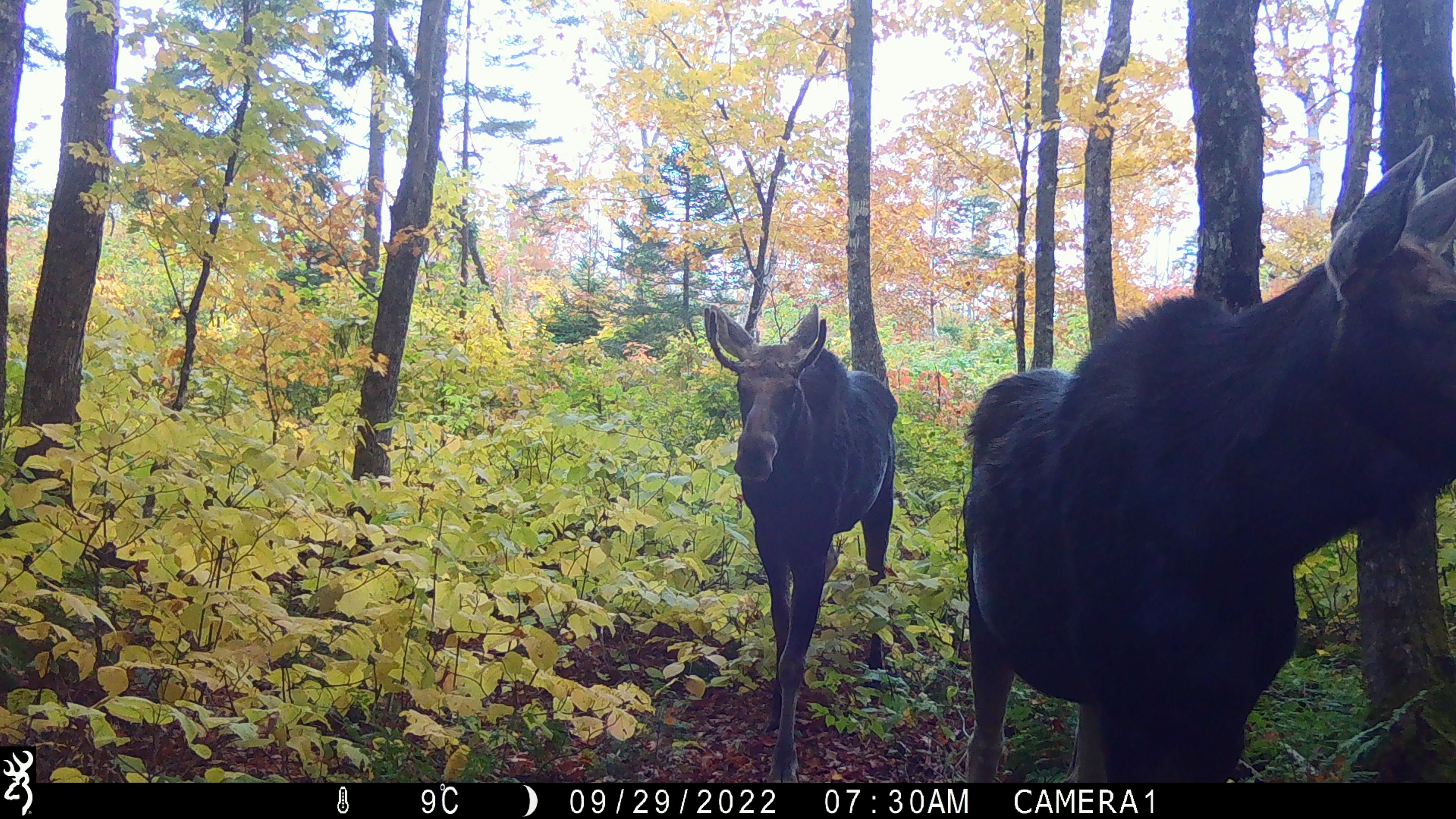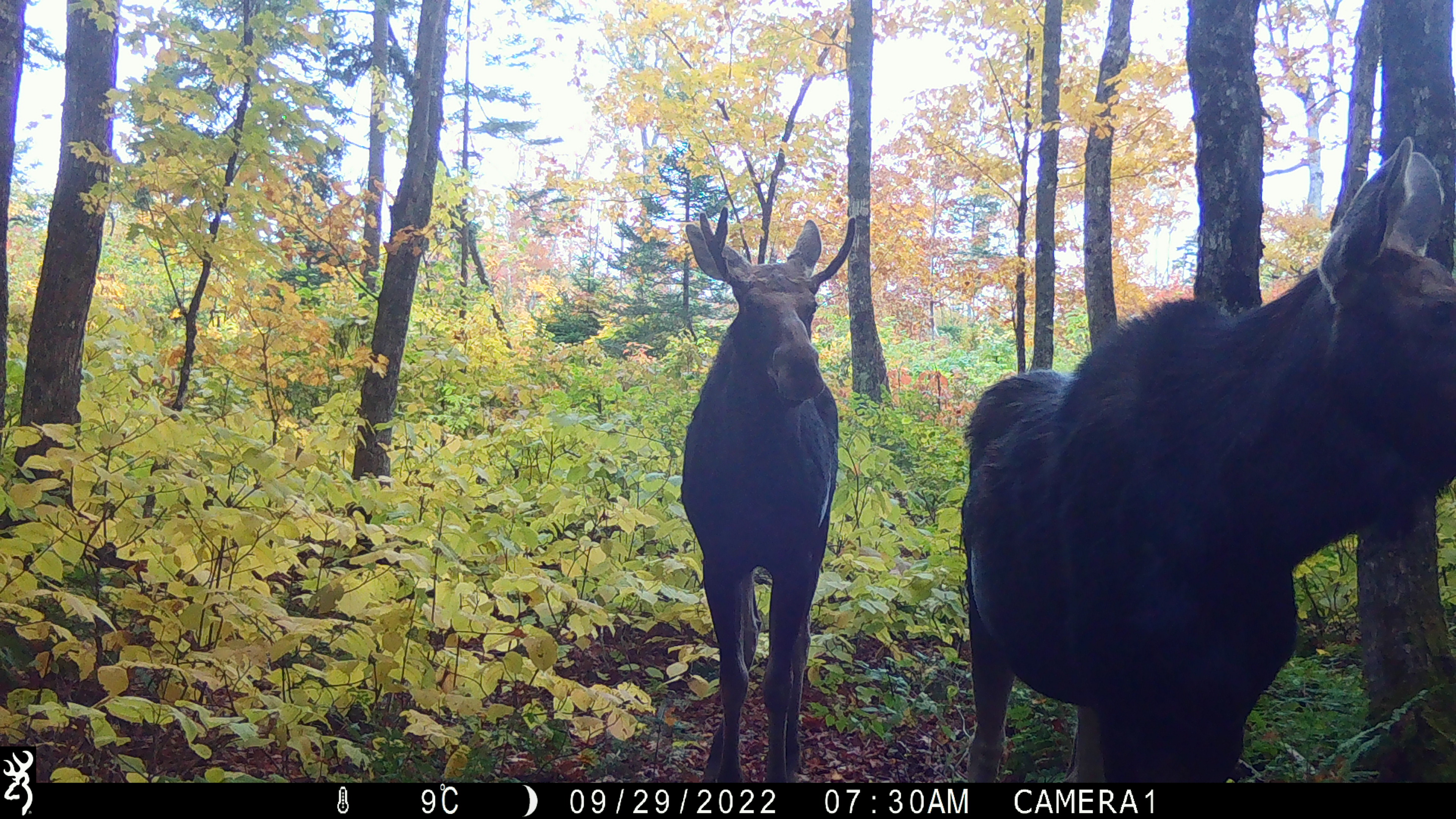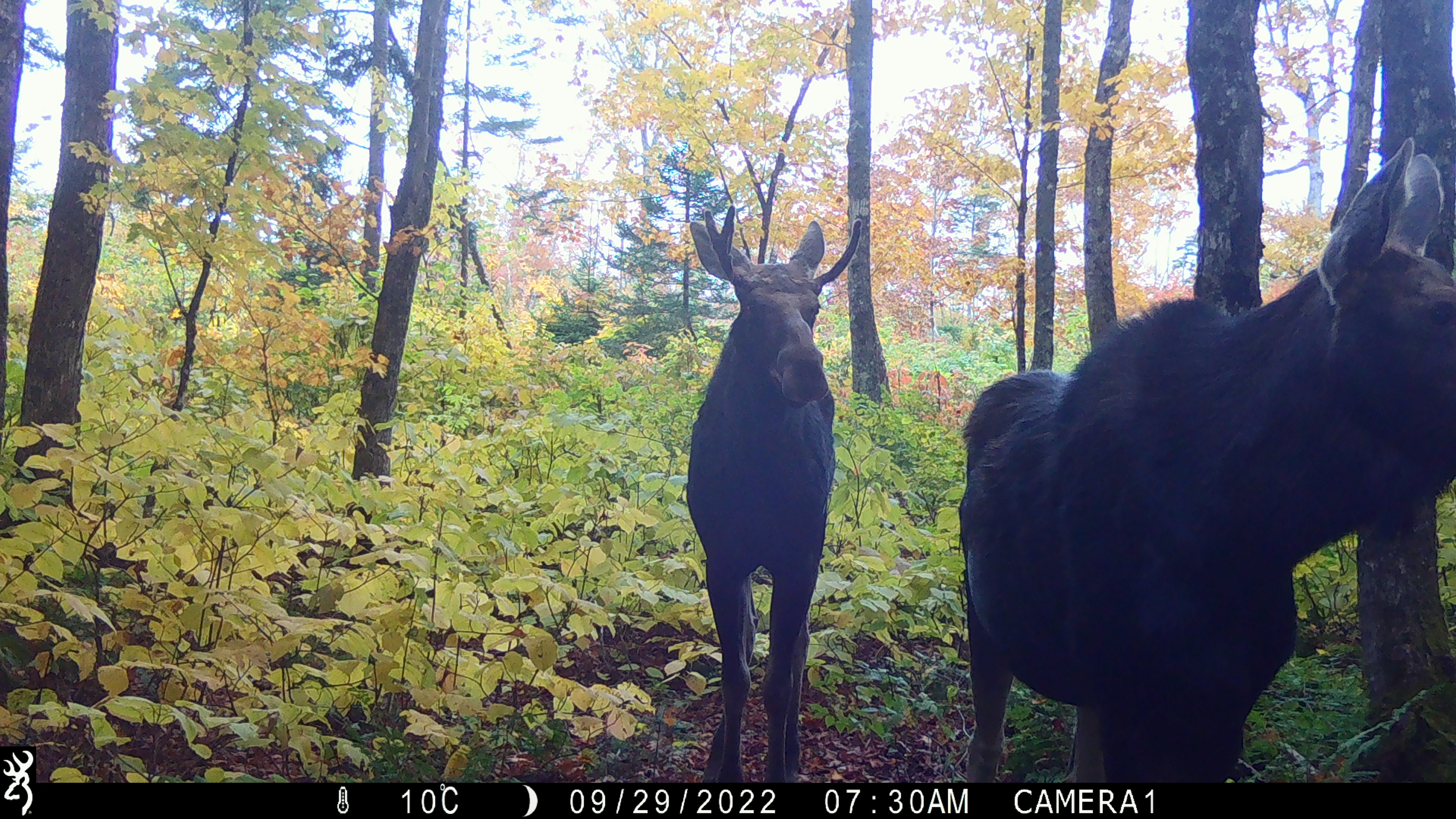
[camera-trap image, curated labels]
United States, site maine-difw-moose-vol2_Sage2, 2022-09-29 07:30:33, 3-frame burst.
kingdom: Animalia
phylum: Chordata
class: Mammalia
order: Artiodactyla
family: Cervidae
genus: Alces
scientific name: Alces alces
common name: moose